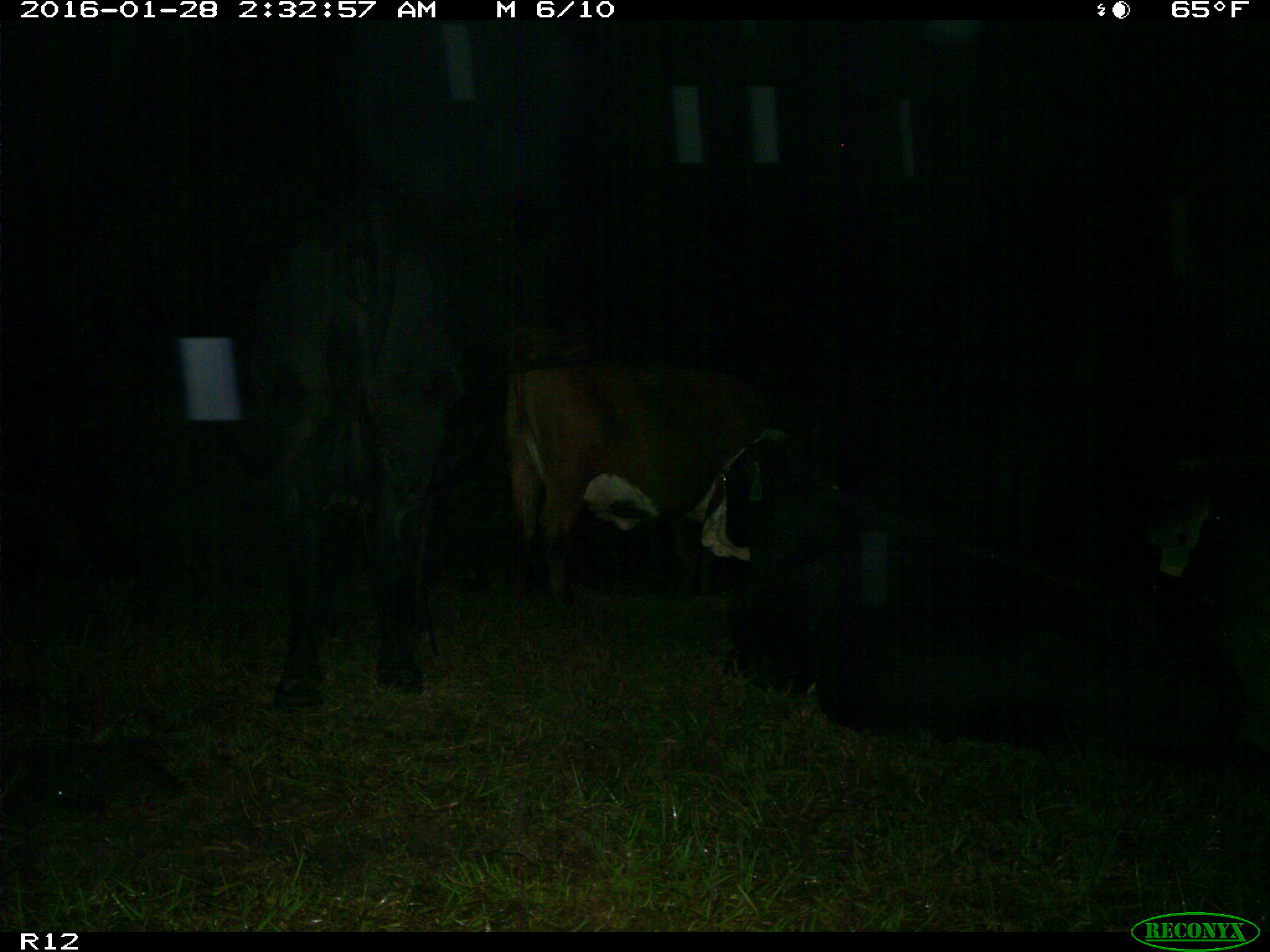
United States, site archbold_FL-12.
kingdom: Animalia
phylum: Chordata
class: Mammalia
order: Artiodactyla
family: Bovidae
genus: Bos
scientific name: Bos taurus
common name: domestic cow